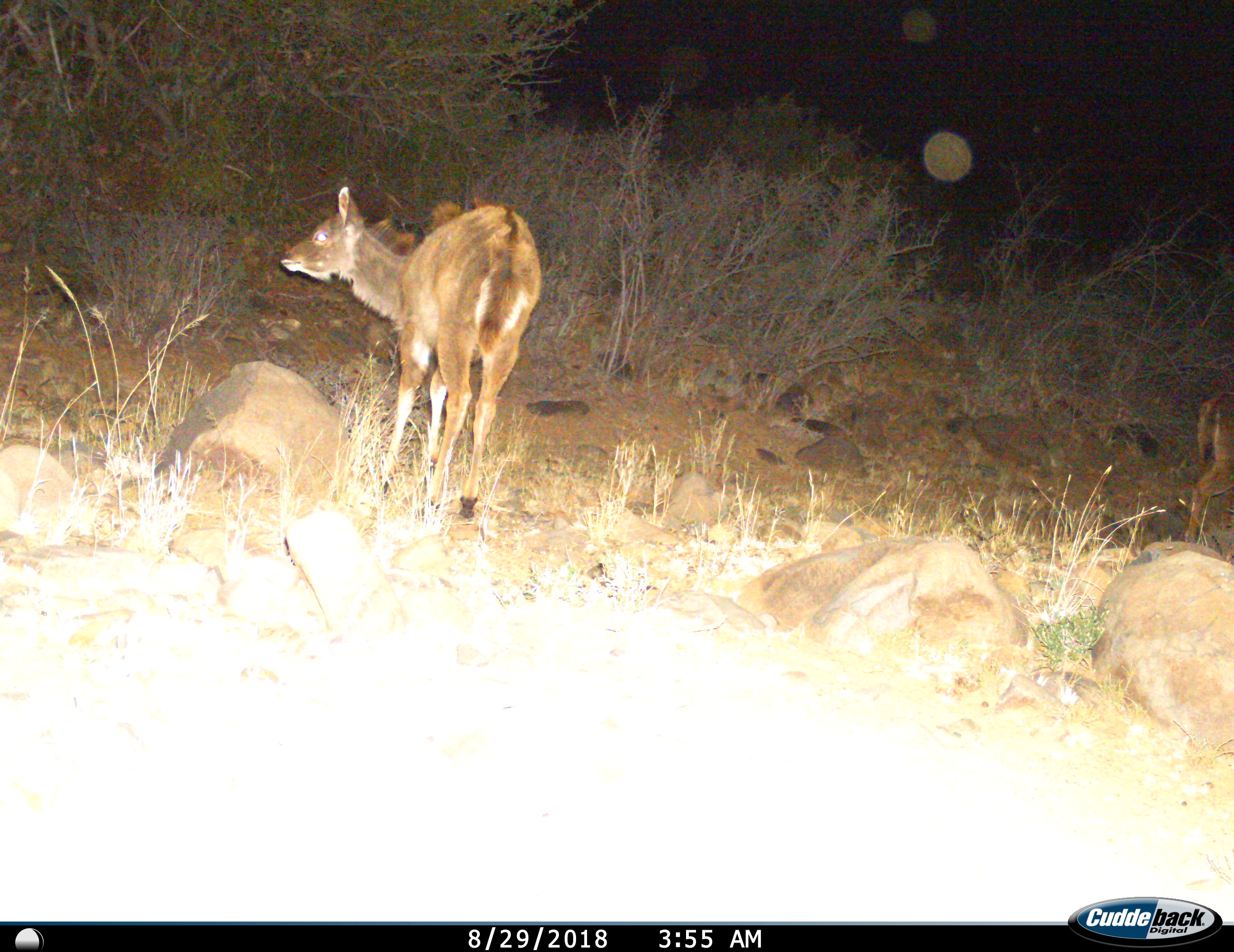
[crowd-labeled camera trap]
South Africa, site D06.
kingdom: Animalia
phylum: Chordata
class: Mammalia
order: Artiodactyla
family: Bovidae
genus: Tragelaphus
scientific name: Tragelaphus strepsiceros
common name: greater kudu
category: kudu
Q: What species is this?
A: Kudu (greater kudu) (Tragelaphus strepsiceros).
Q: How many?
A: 2.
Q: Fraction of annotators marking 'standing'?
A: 100%.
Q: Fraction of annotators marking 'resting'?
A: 0%.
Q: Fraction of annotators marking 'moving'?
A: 0%.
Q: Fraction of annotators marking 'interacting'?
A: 0%.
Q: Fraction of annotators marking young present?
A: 11%.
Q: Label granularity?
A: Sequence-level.